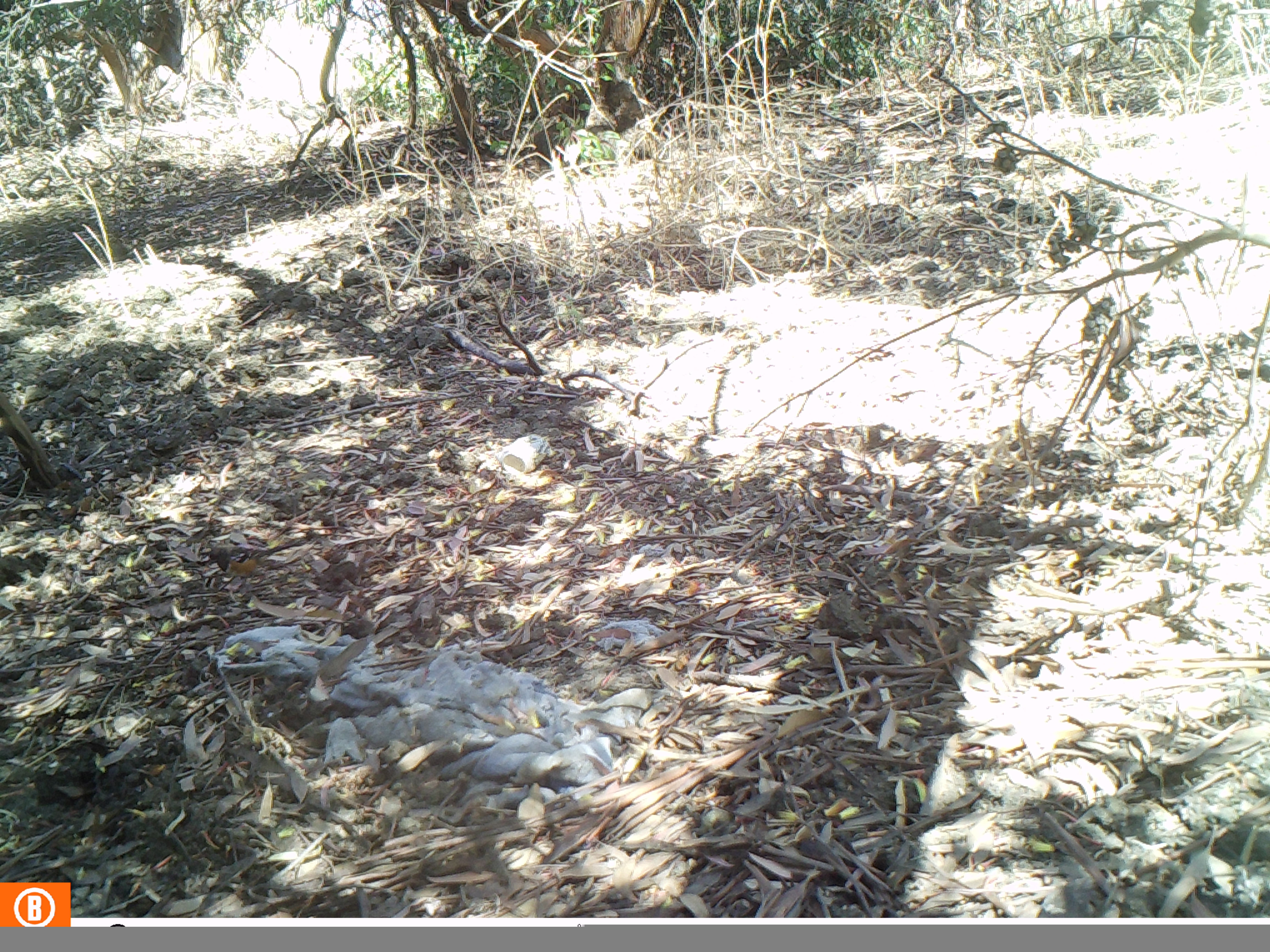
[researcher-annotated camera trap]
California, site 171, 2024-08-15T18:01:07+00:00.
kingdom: Animalia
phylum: Chordata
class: Aves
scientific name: Aves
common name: bird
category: unknown bird